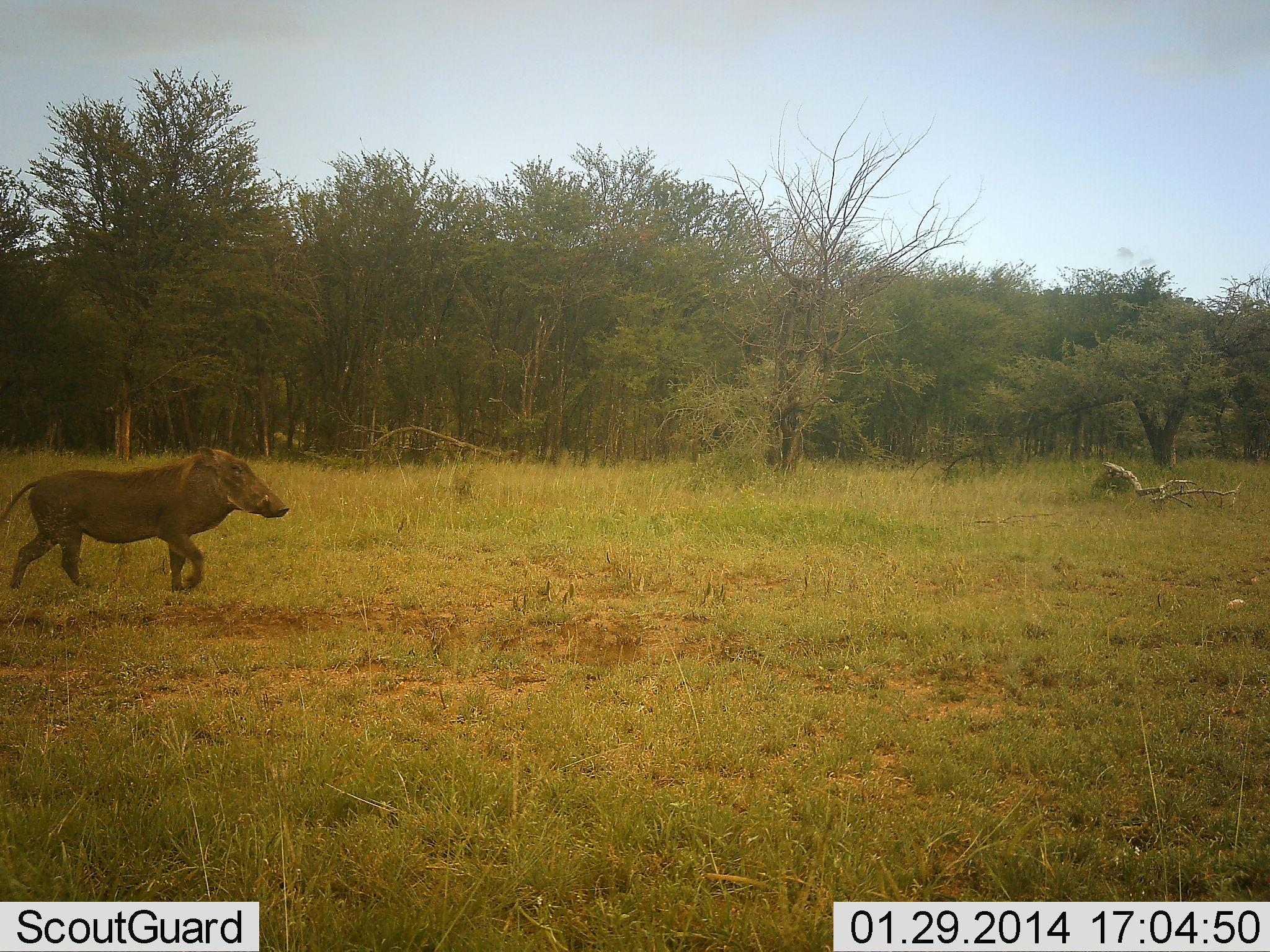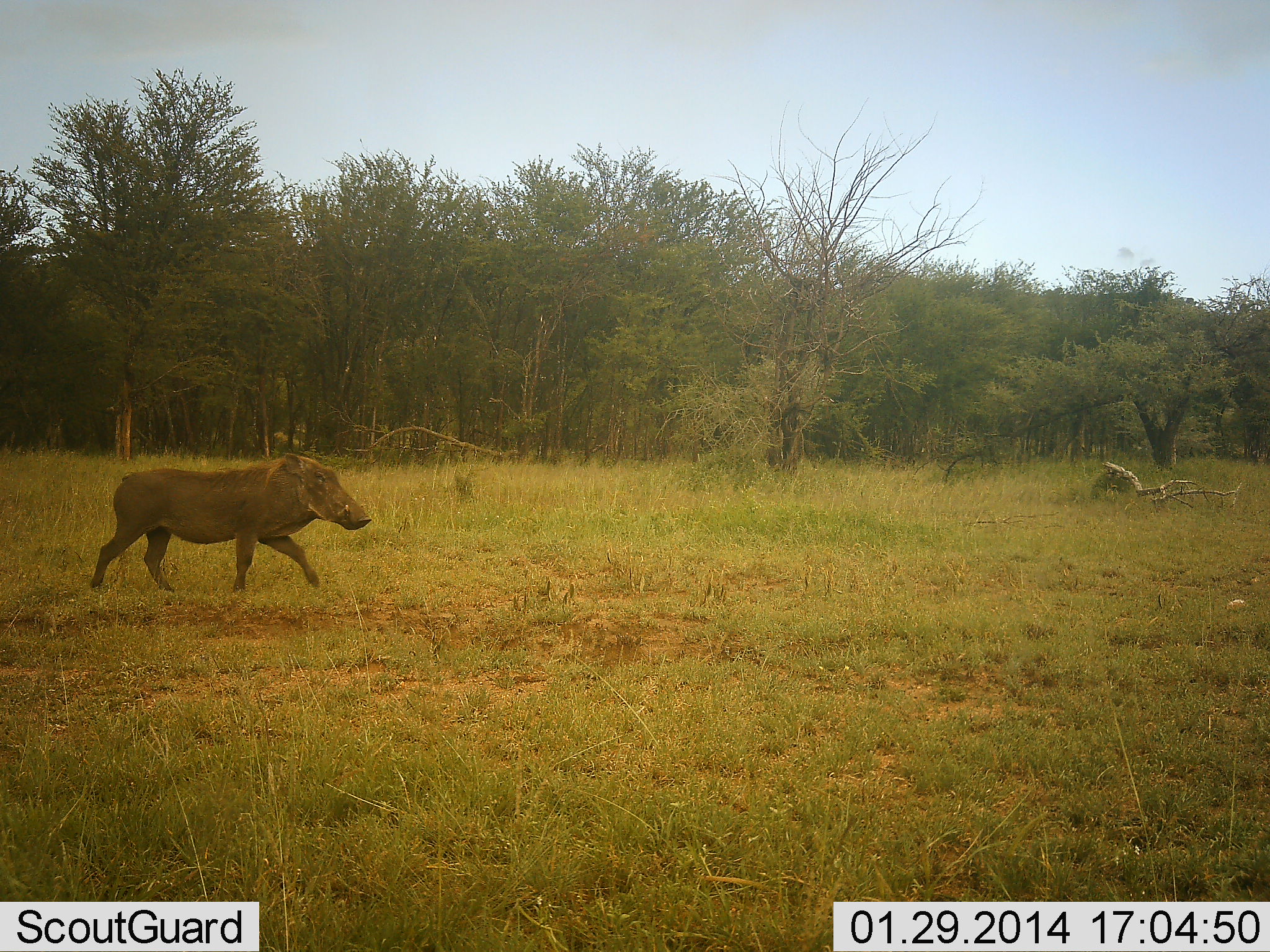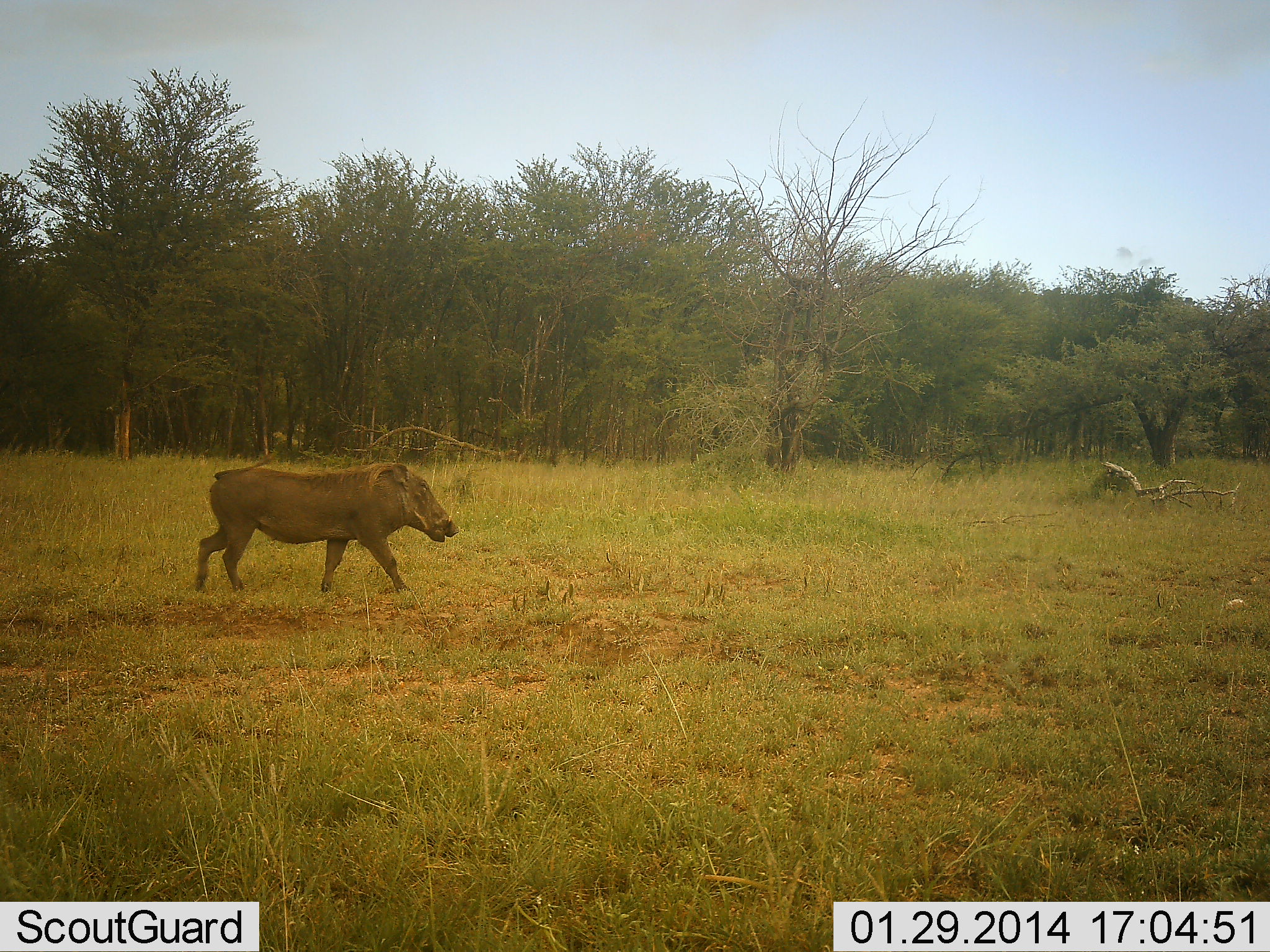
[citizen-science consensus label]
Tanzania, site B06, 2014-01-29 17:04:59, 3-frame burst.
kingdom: Animalia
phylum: Chordata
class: Mammalia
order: Artiodactyla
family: Suidae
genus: Phacochoerus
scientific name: Phacochoerus africanus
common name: warthog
Warthog (Phacochoerus africanus), count 1. Behavior (volunteer vote fractions): standing 0%, resting 0%, moving 100%, interacting 0%. Young present (vote fraction): 0%. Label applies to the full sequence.